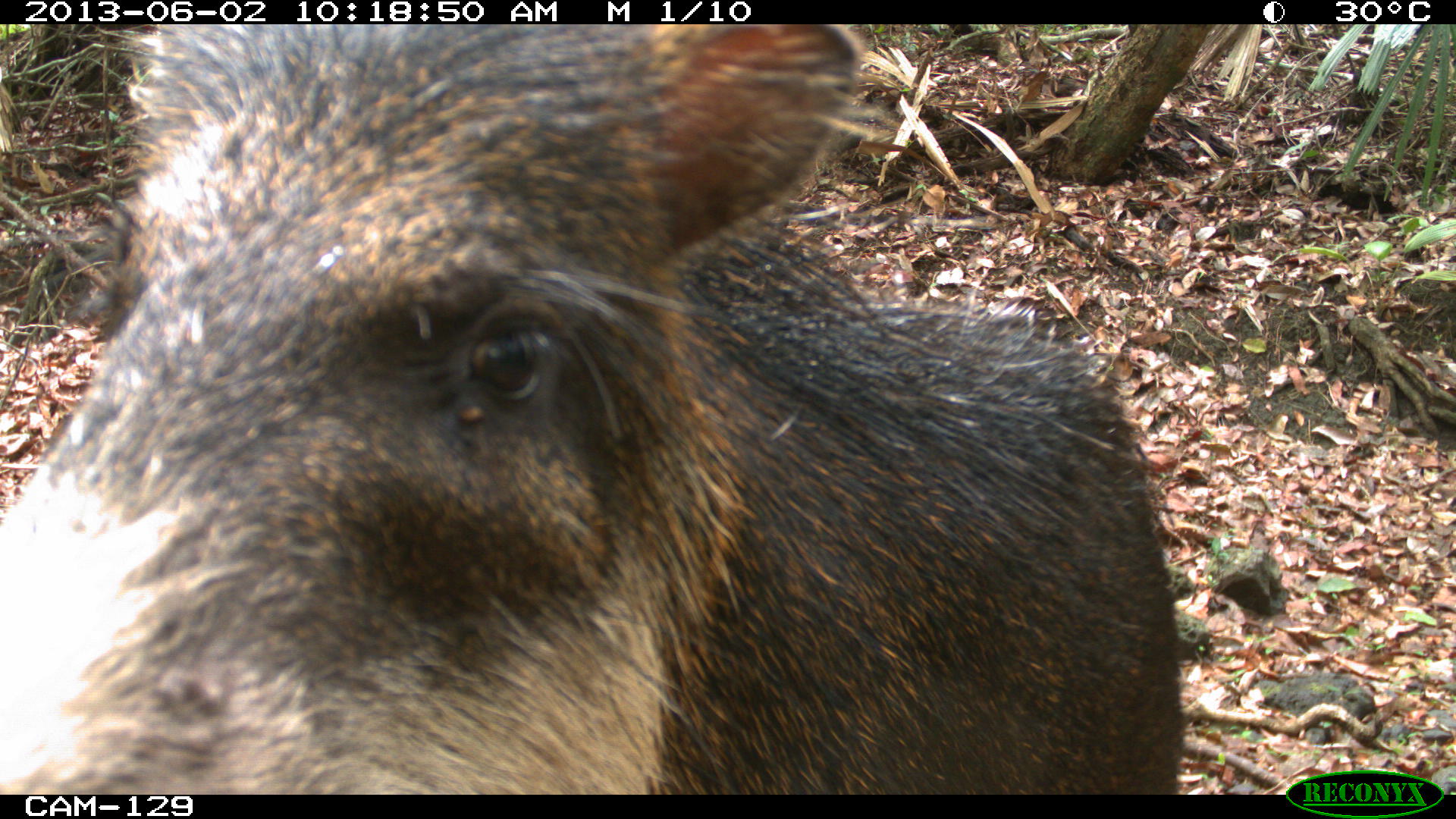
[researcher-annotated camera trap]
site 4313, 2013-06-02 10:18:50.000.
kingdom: Animalia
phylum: Chordata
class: Mammalia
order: Artiodactyla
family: Tayassuidae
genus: Tayassu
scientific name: Tayassu pecari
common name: white-lipped peccary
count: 4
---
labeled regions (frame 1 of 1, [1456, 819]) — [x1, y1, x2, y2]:
tayassu pecari: [0, 21, 1184, 792]